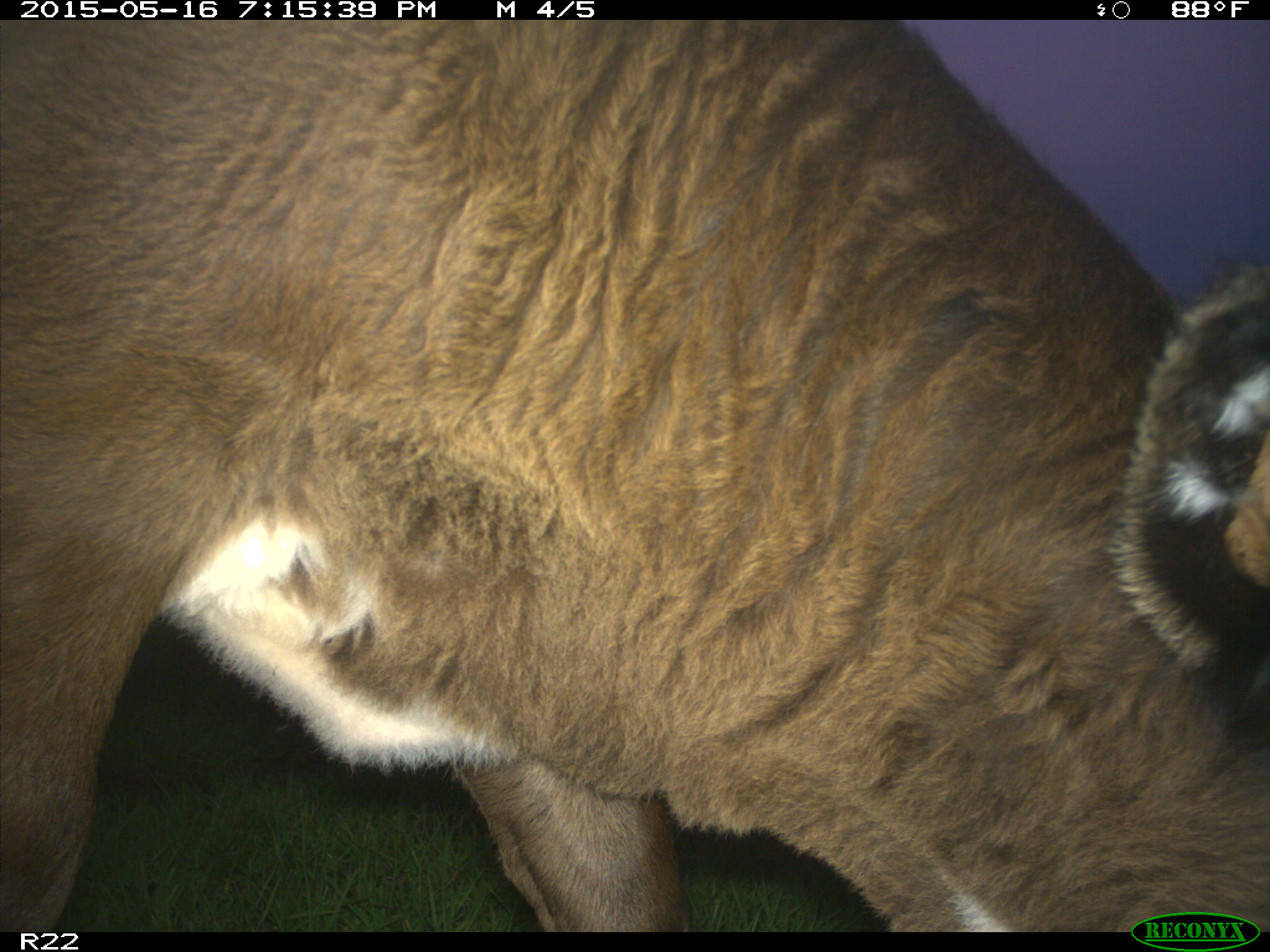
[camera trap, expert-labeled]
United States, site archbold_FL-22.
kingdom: Animalia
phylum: Chordata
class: Mammalia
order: Artiodactyla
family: Bovidae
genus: Bos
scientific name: Bos taurus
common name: domestic cow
Bos taurus (domestic cow).